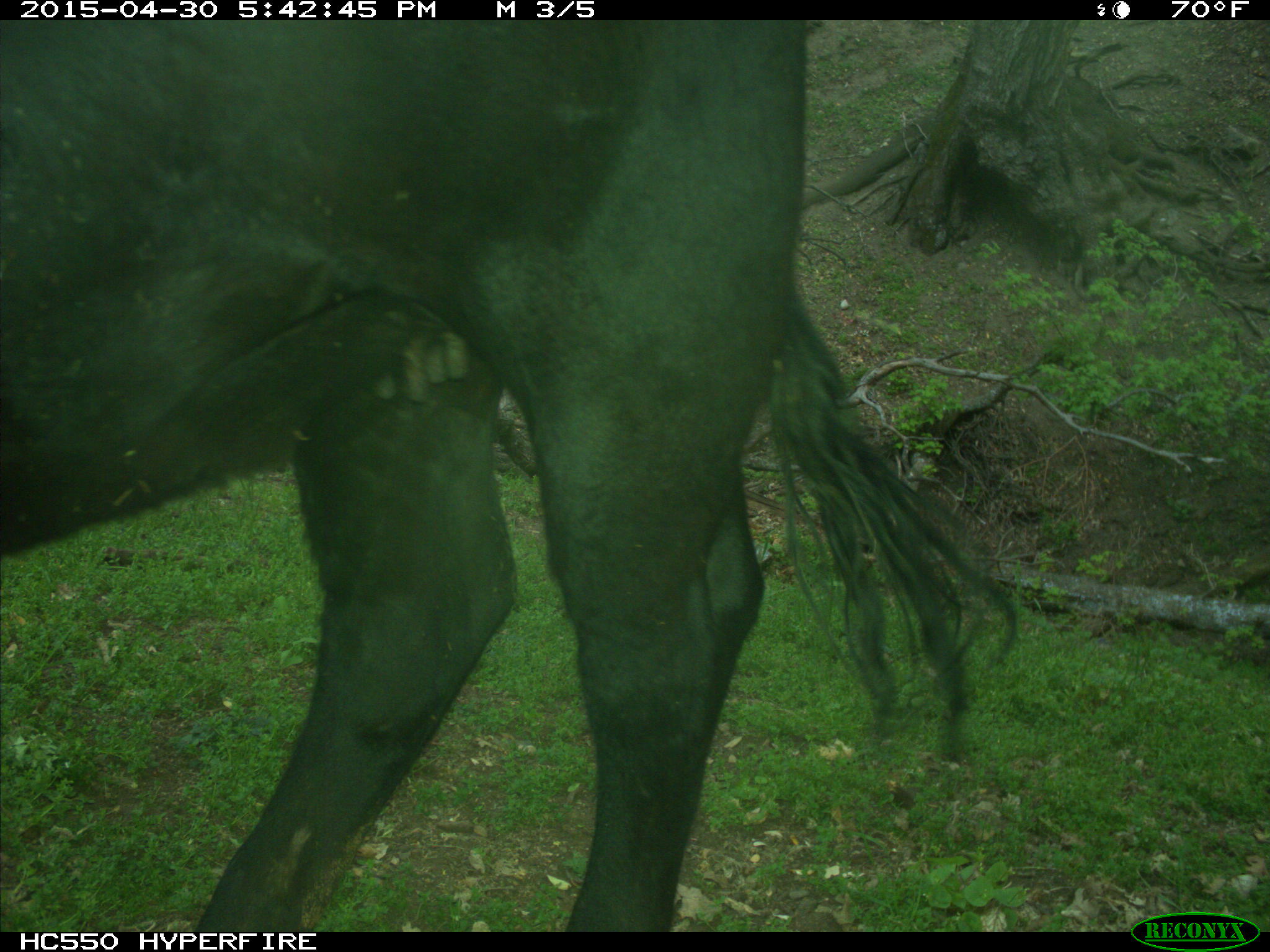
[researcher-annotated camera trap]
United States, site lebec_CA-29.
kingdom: Animalia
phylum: Chordata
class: Mammalia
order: Artiodactyla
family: Bovidae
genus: Bos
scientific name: Bos taurus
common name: domestic cow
Bos taurus (domestic cow).